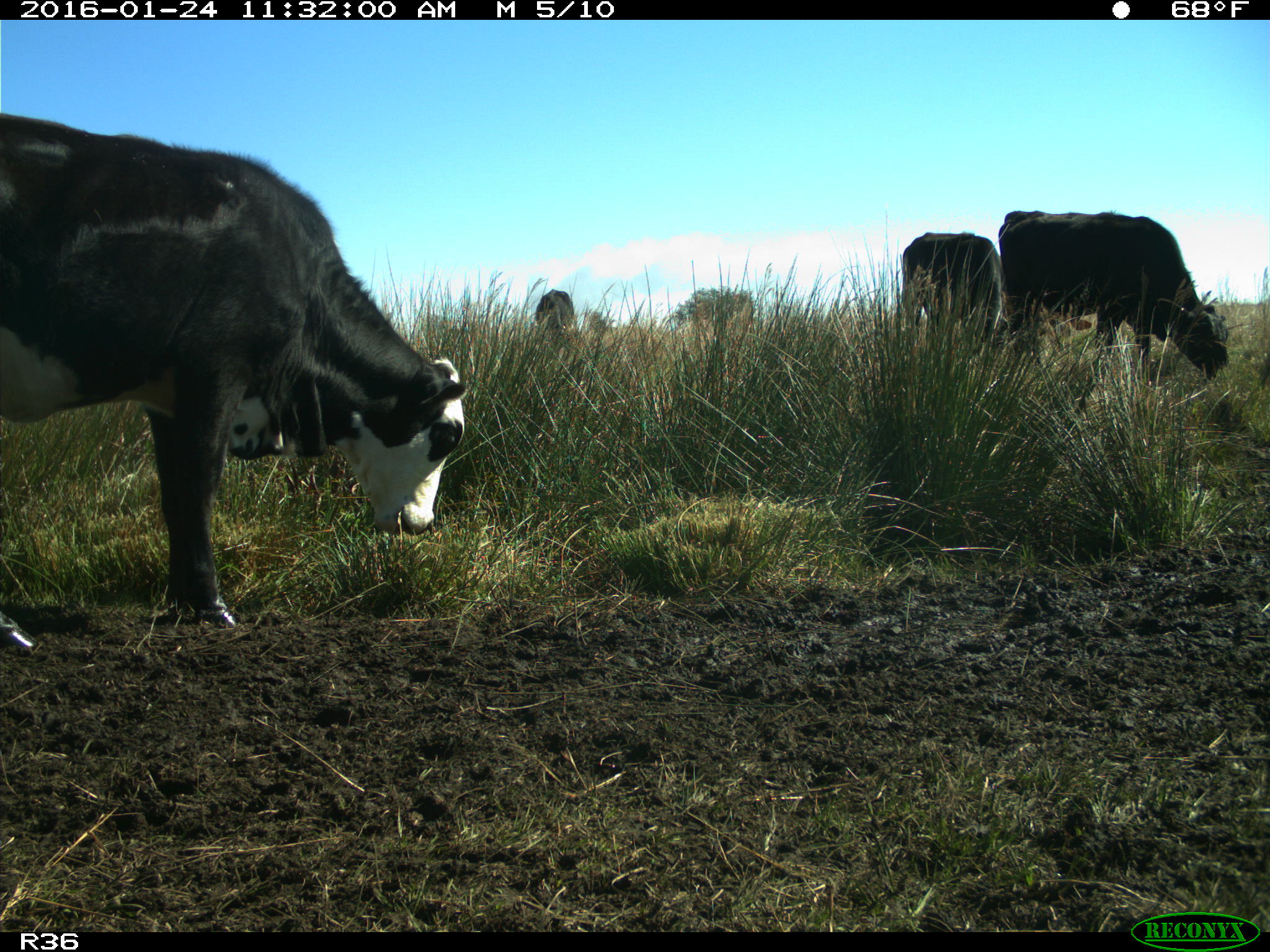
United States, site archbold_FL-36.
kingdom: Animalia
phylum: Chordata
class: Mammalia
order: Artiodactyla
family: Bovidae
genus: Bos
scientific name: Bos taurus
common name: domestic cow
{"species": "Bos taurus (domestic cow)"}